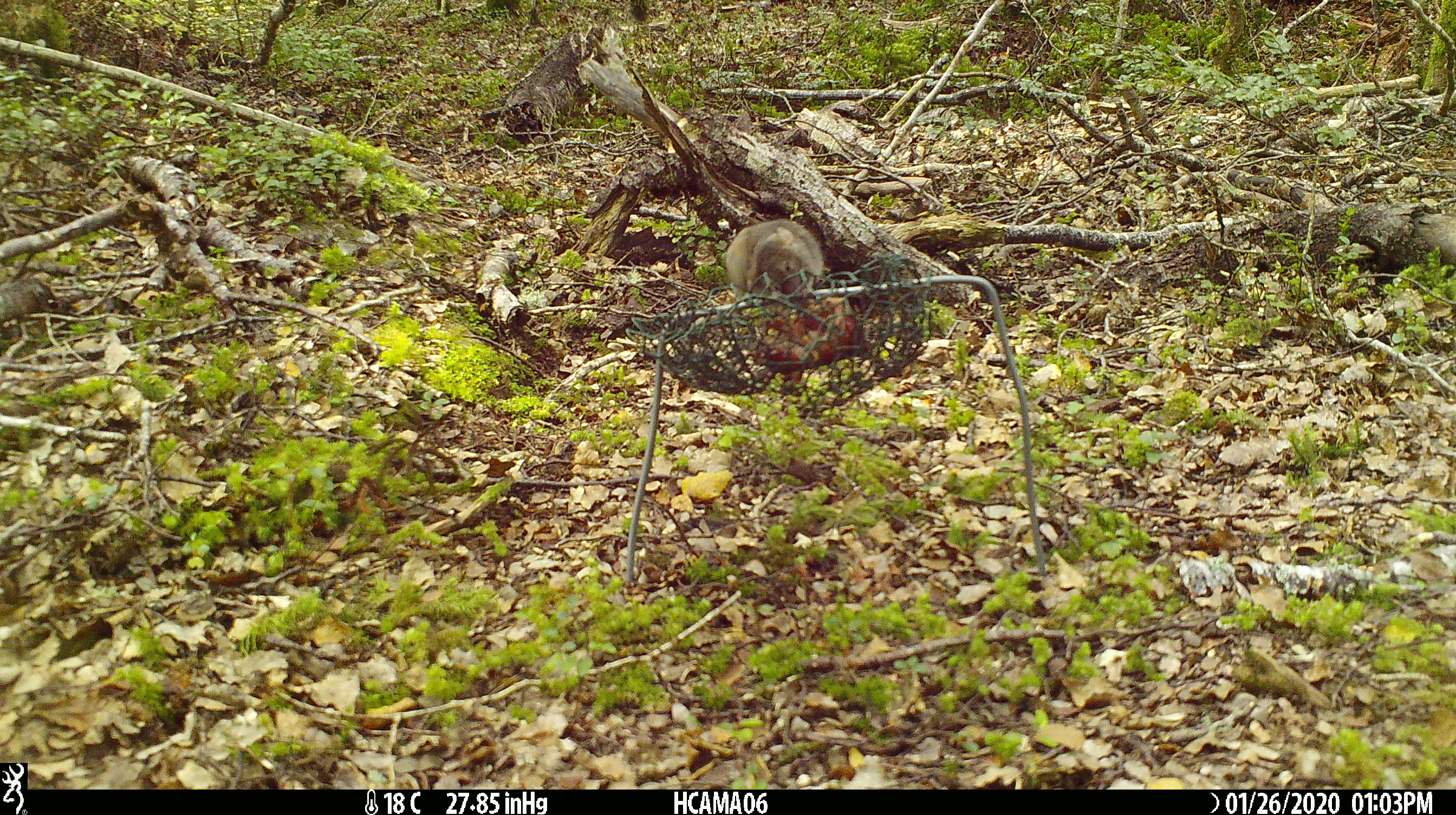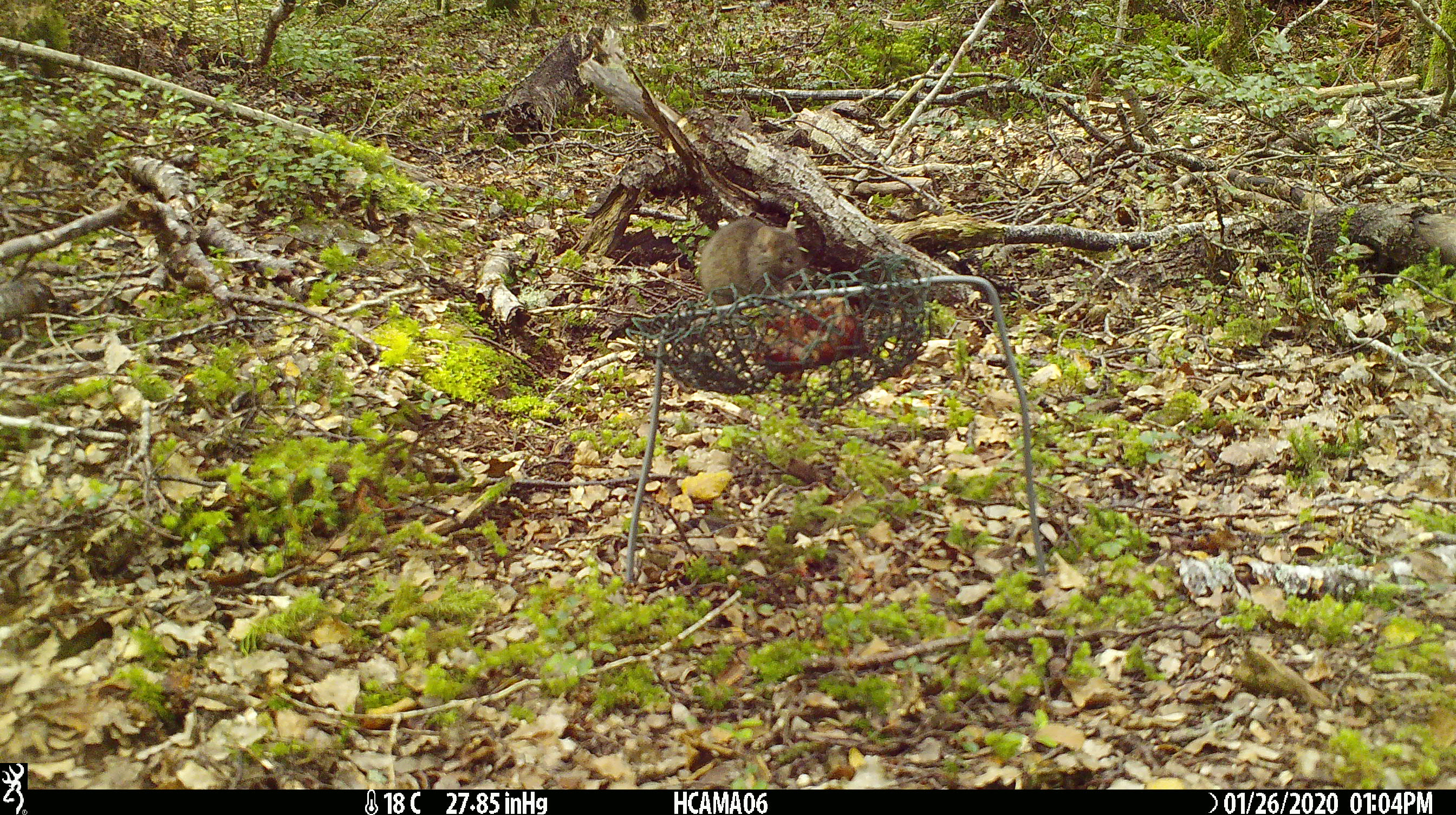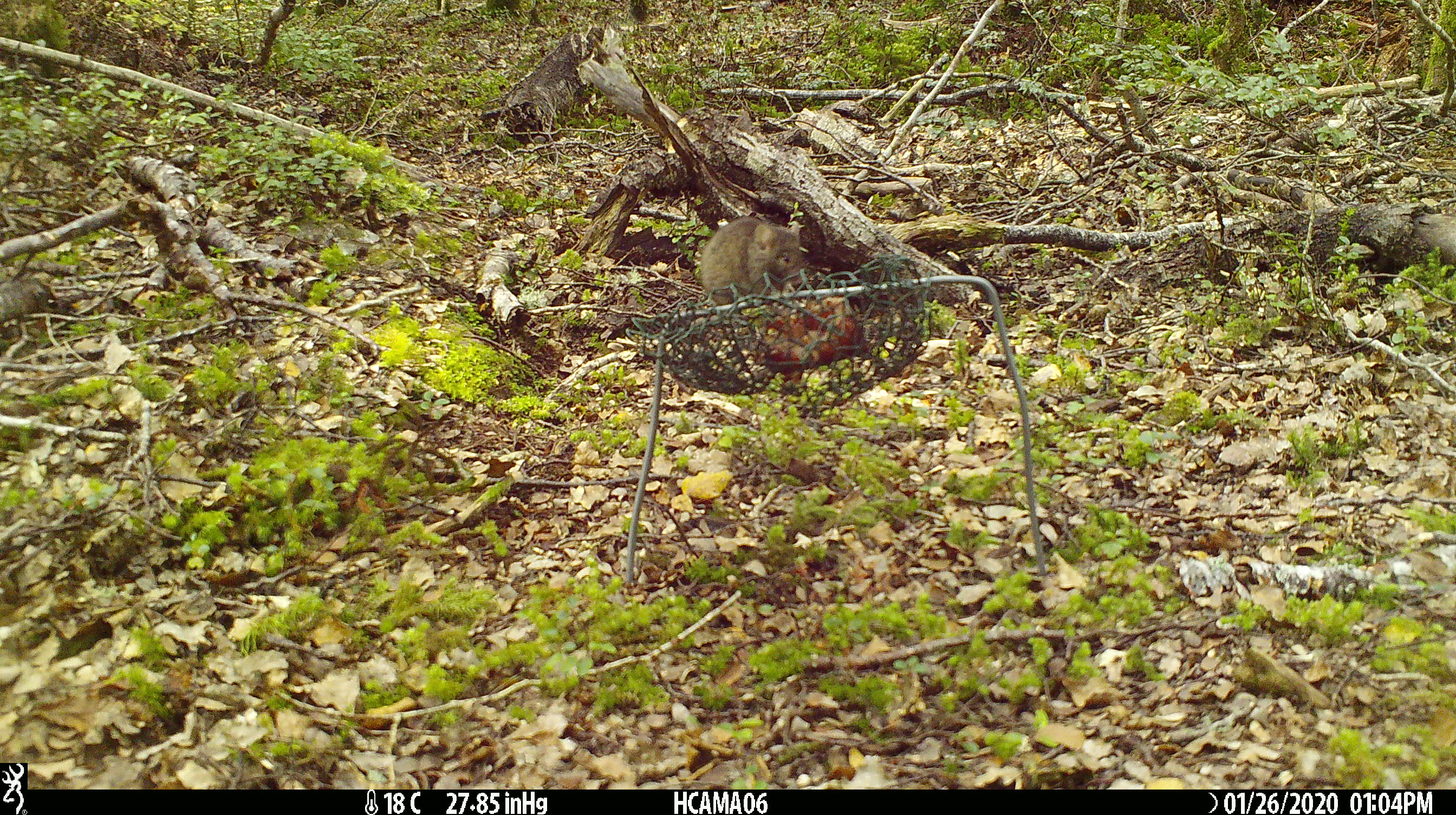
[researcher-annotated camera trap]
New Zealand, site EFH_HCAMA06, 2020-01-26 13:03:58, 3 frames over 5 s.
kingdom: Animalia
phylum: Chordata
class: Mammalia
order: Rodentia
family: Muridae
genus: Mus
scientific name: Mus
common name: mouse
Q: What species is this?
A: Mouse (Mus).